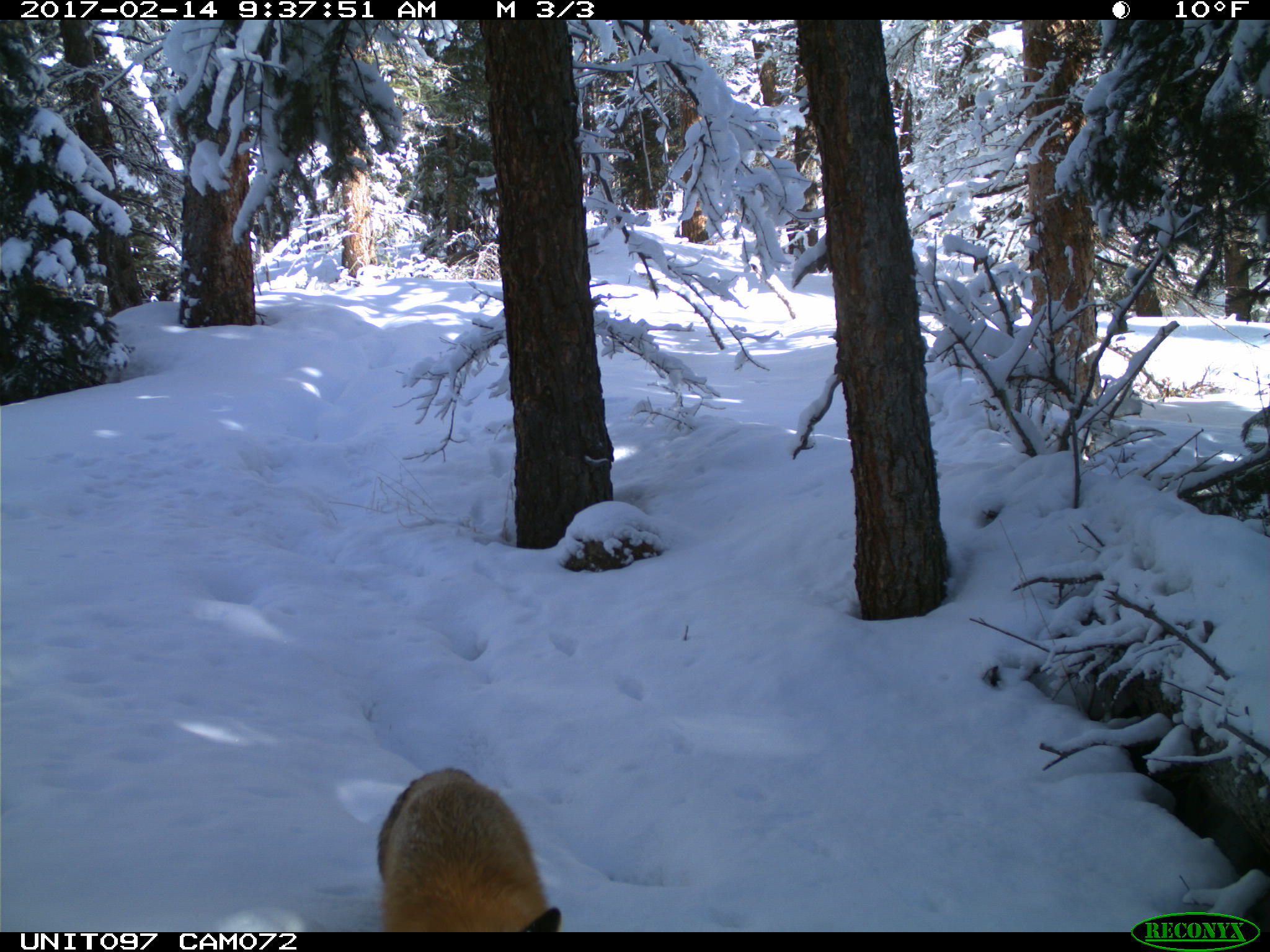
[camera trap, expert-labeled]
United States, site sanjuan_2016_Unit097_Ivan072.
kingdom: Animalia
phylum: Chordata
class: Mammalia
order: Carnivora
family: Canidae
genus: Vulpes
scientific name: Vulpes vulpes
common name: red fox